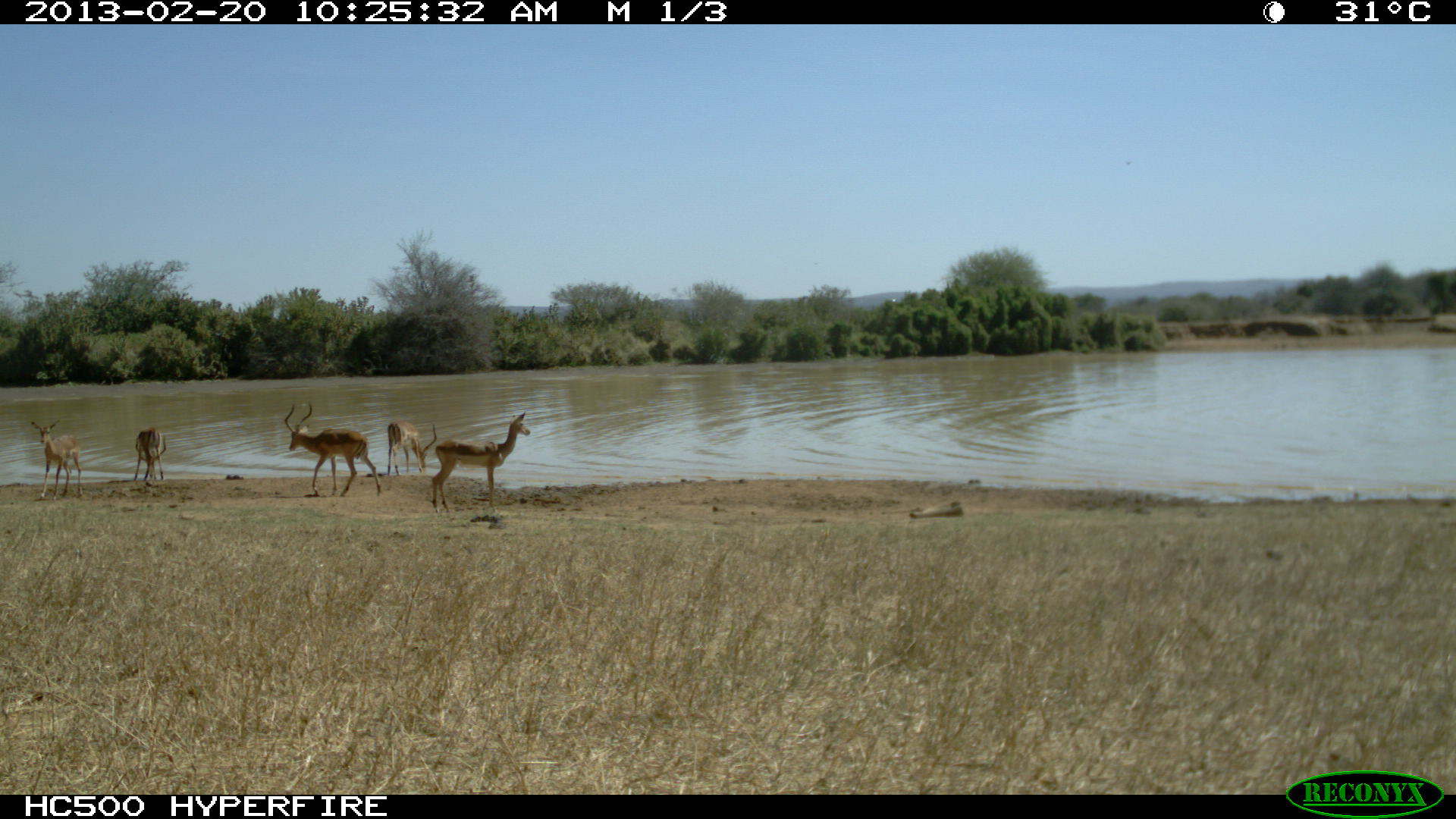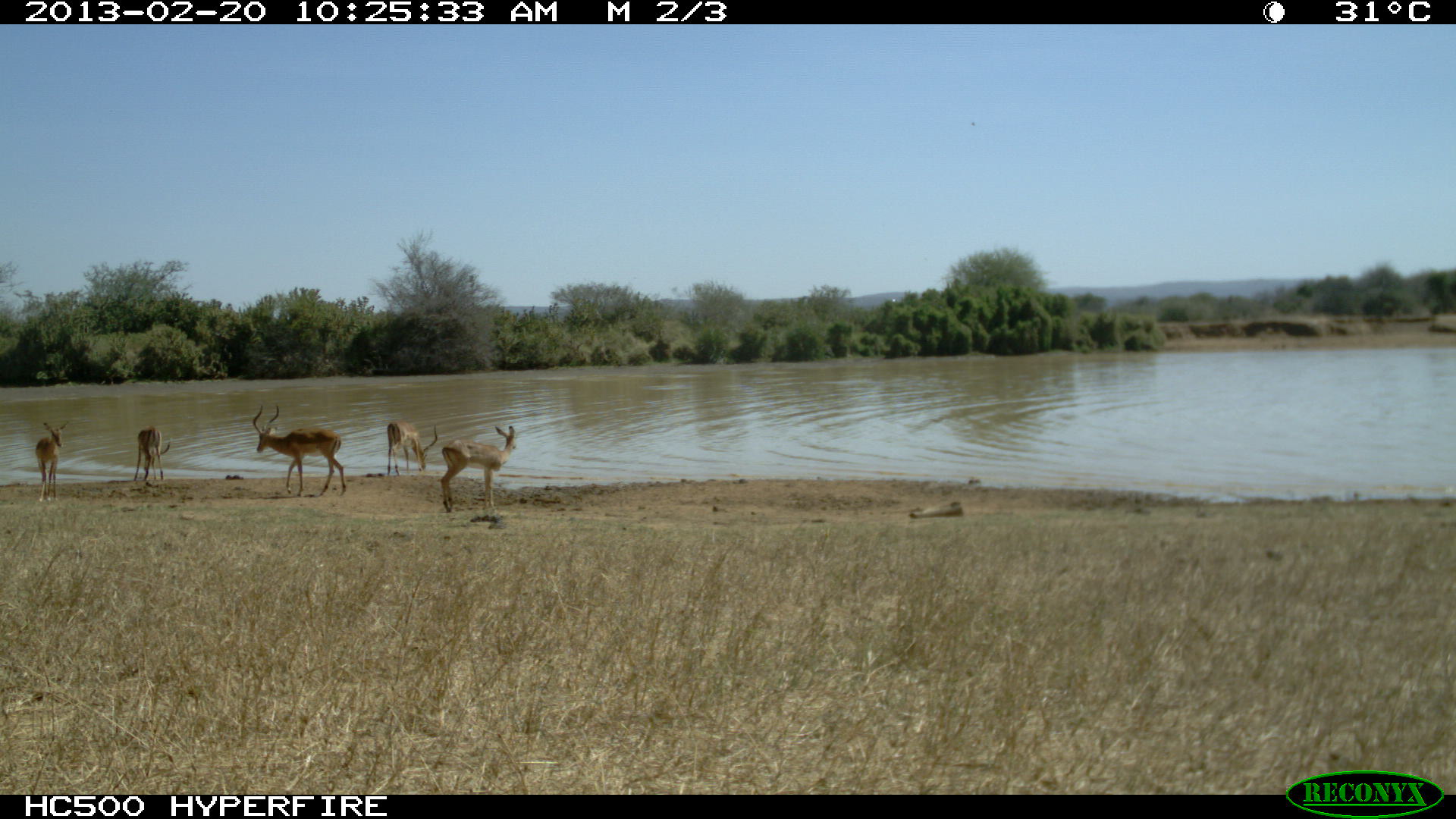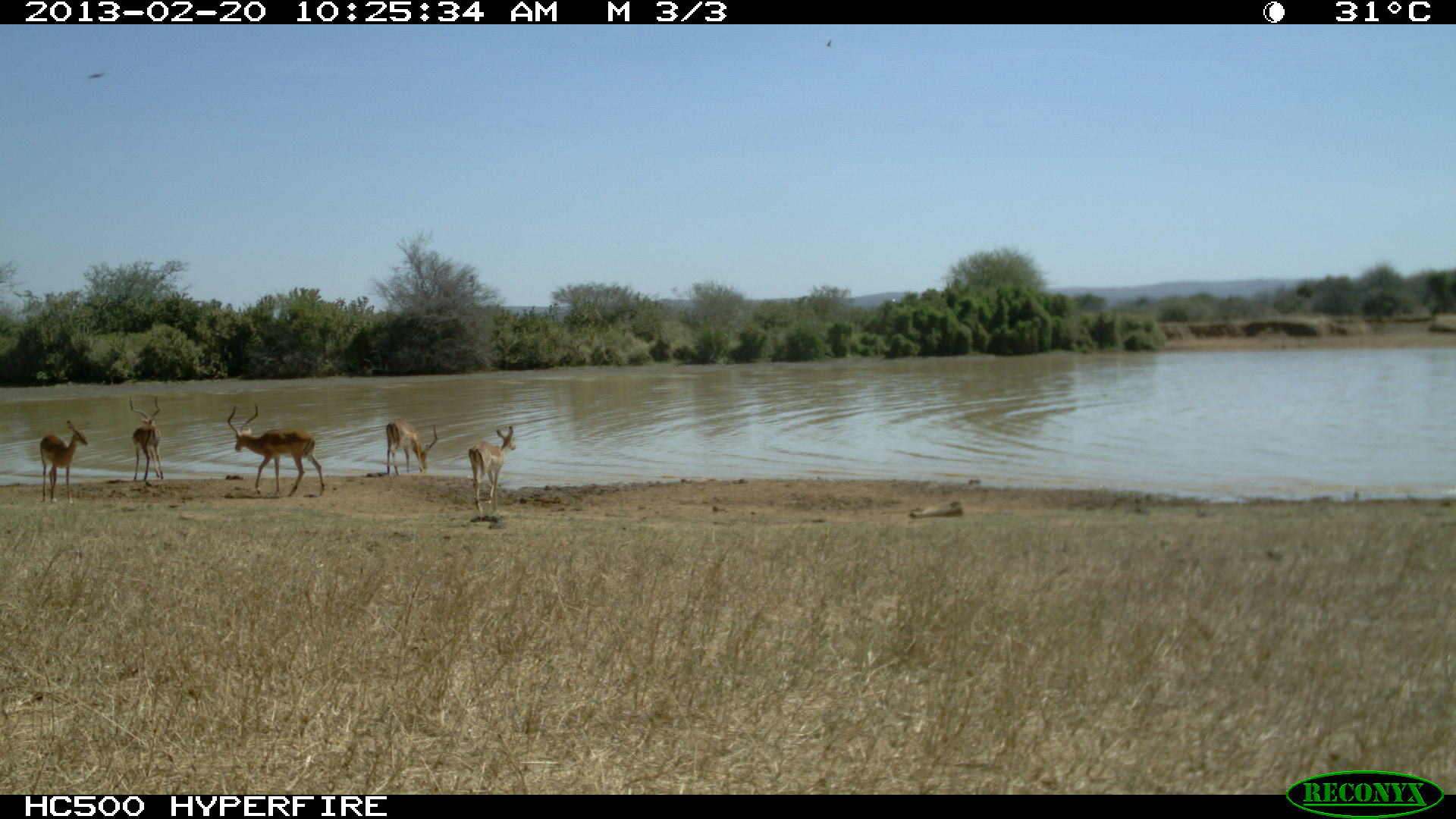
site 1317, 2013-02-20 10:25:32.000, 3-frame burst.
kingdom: Animalia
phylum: Chordata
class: Mammalia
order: Artiodactyla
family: Bovidae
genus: Aepyceros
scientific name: Aepyceros melampus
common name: impala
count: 5